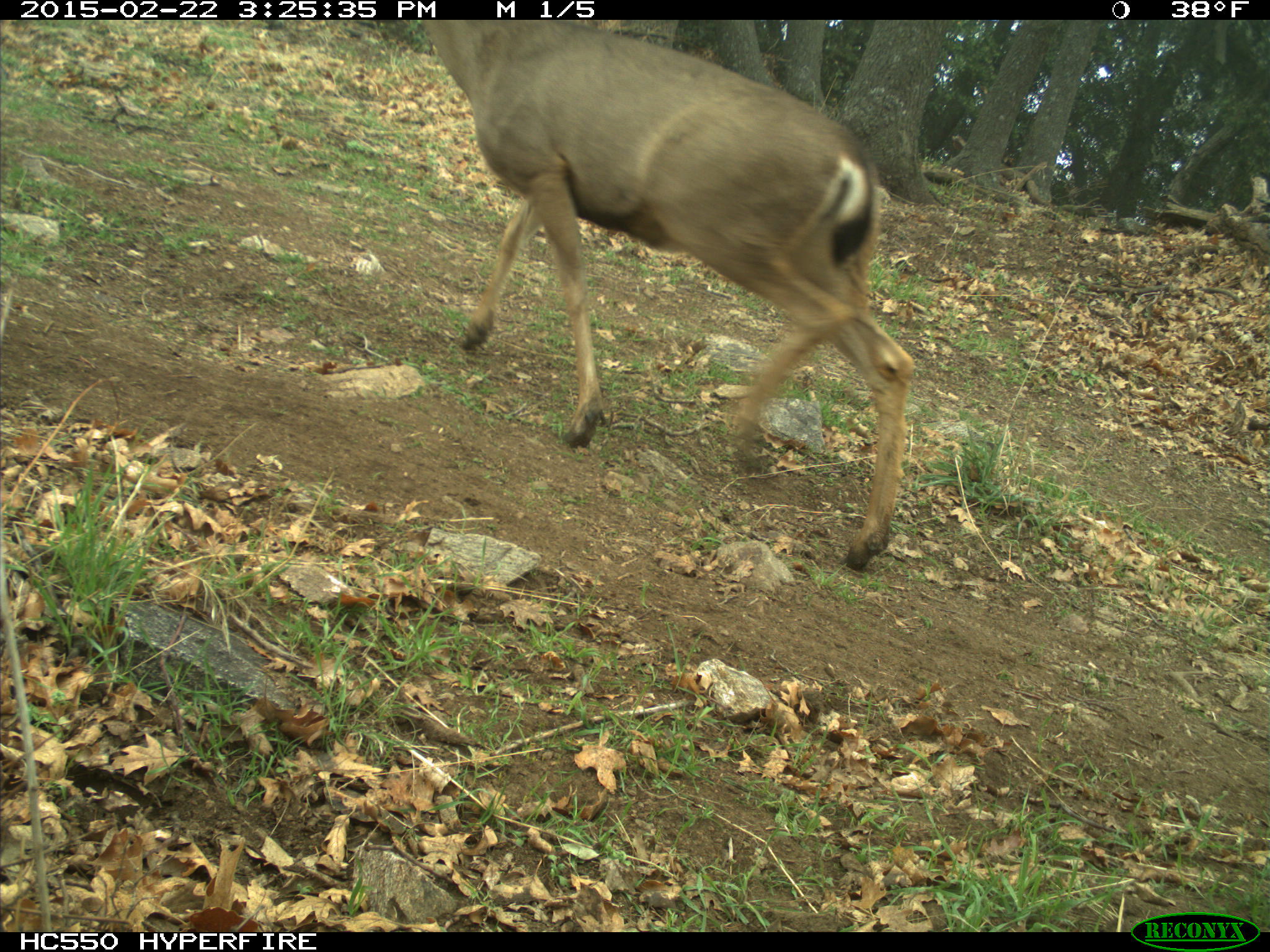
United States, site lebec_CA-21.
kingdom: Animalia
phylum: Chordata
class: Mammalia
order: Artiodactyla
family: Cervidae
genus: Odocoileus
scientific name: Odocoileus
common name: deer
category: unidentified deer